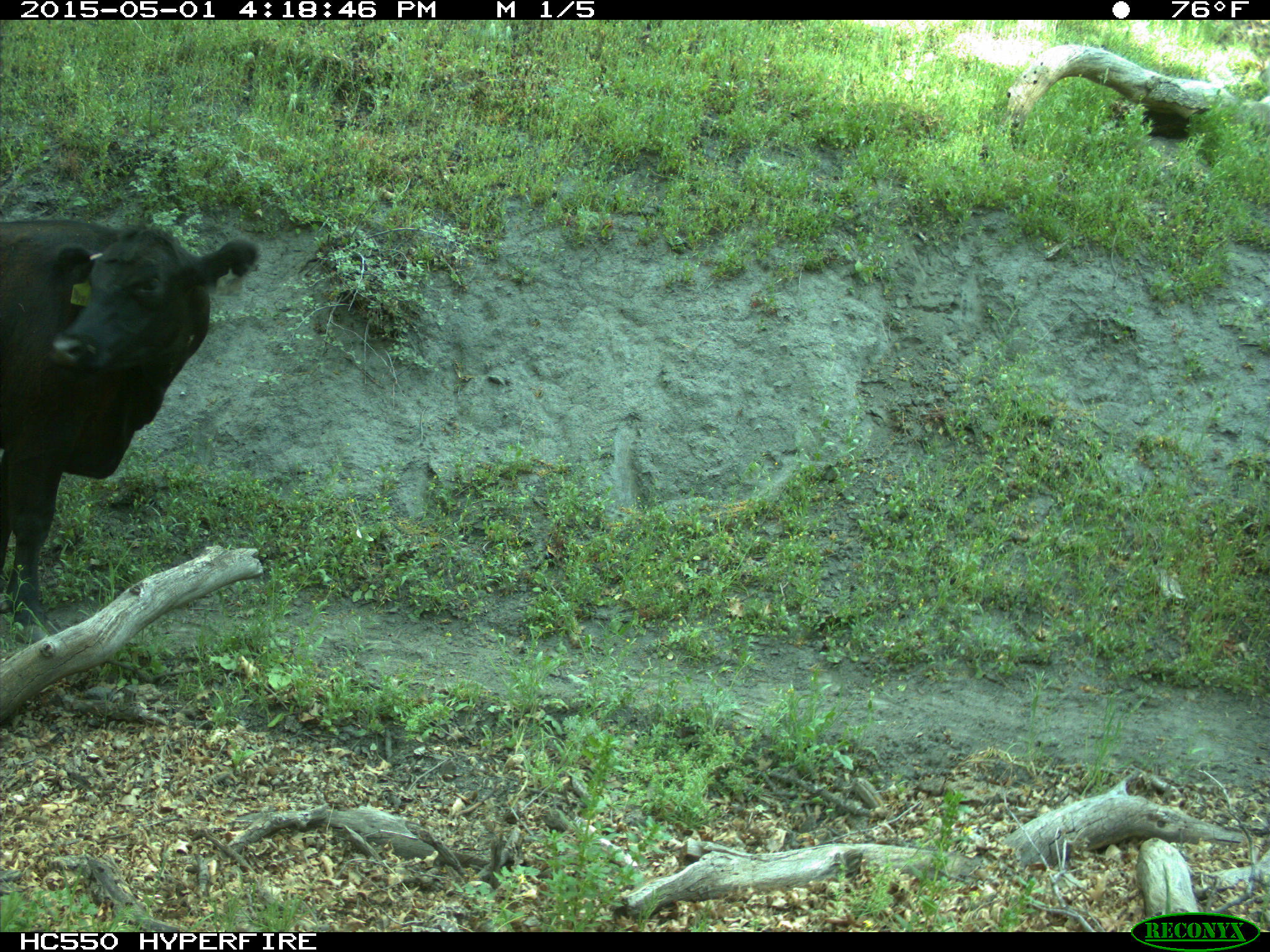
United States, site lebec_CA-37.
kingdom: Animalia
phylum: Chordata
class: Mammalia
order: Artiodactyla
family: Bovidae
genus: Bos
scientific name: Bos taurus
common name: domestic cow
Bos taurus (domestic cow).